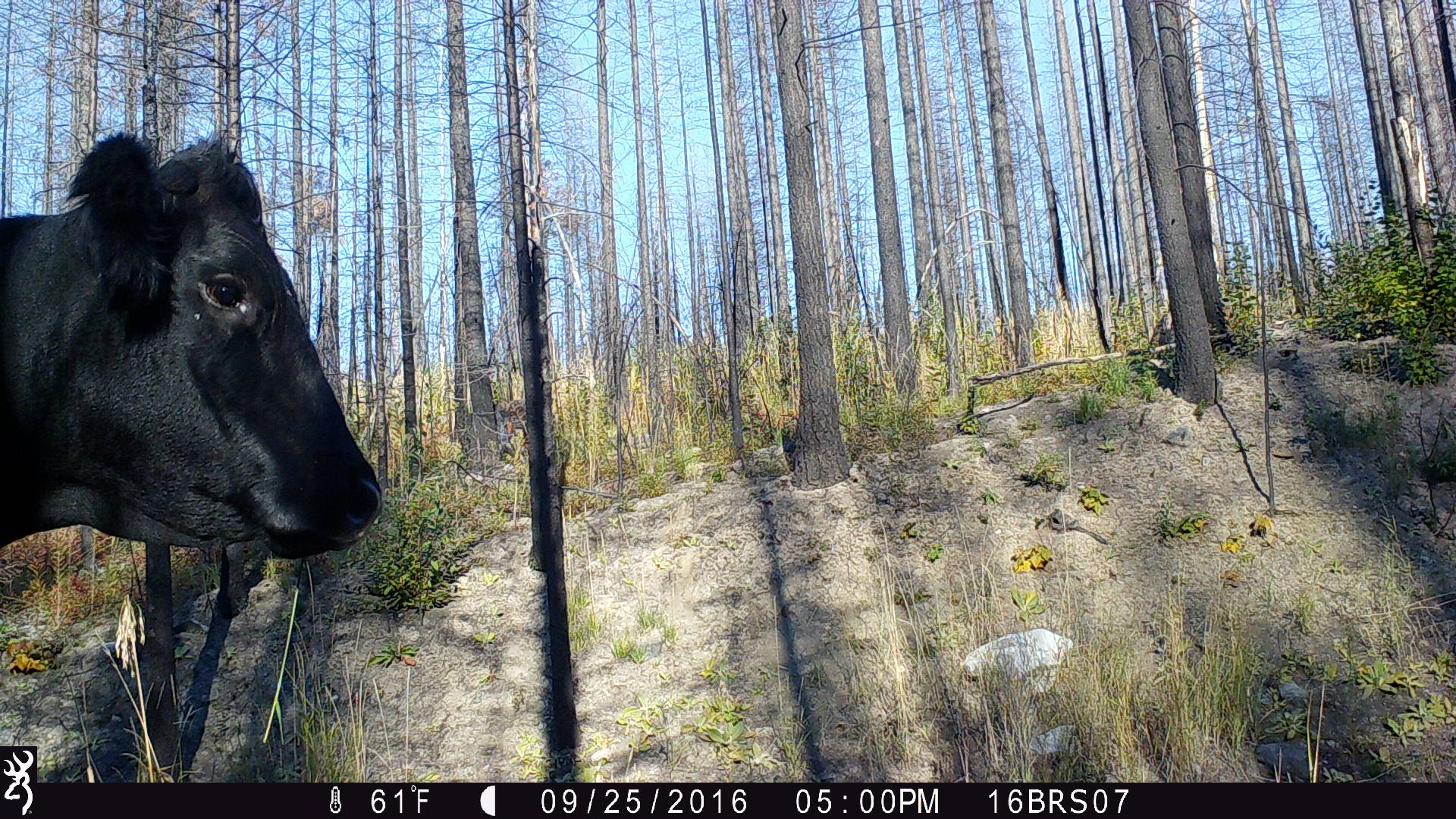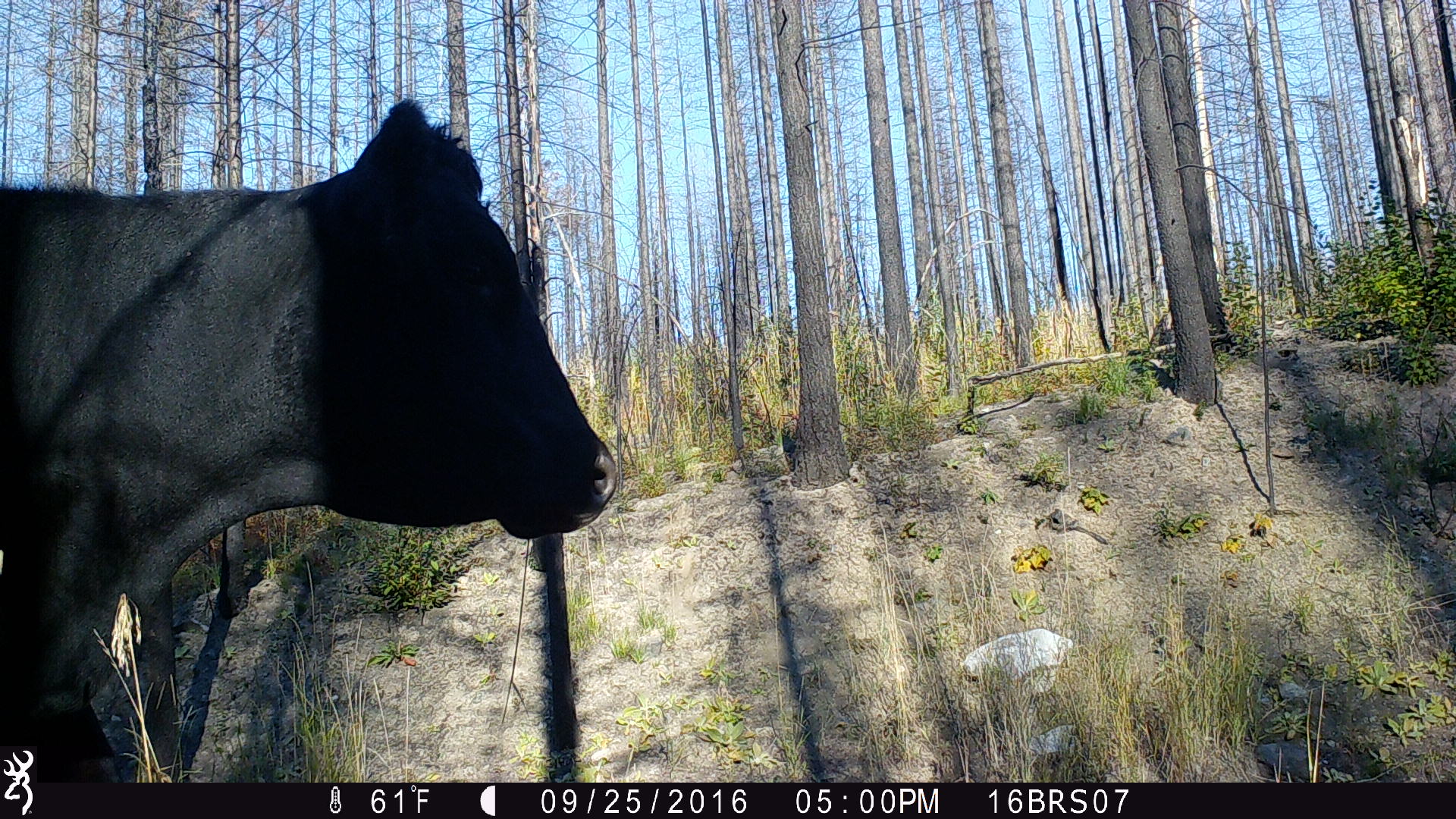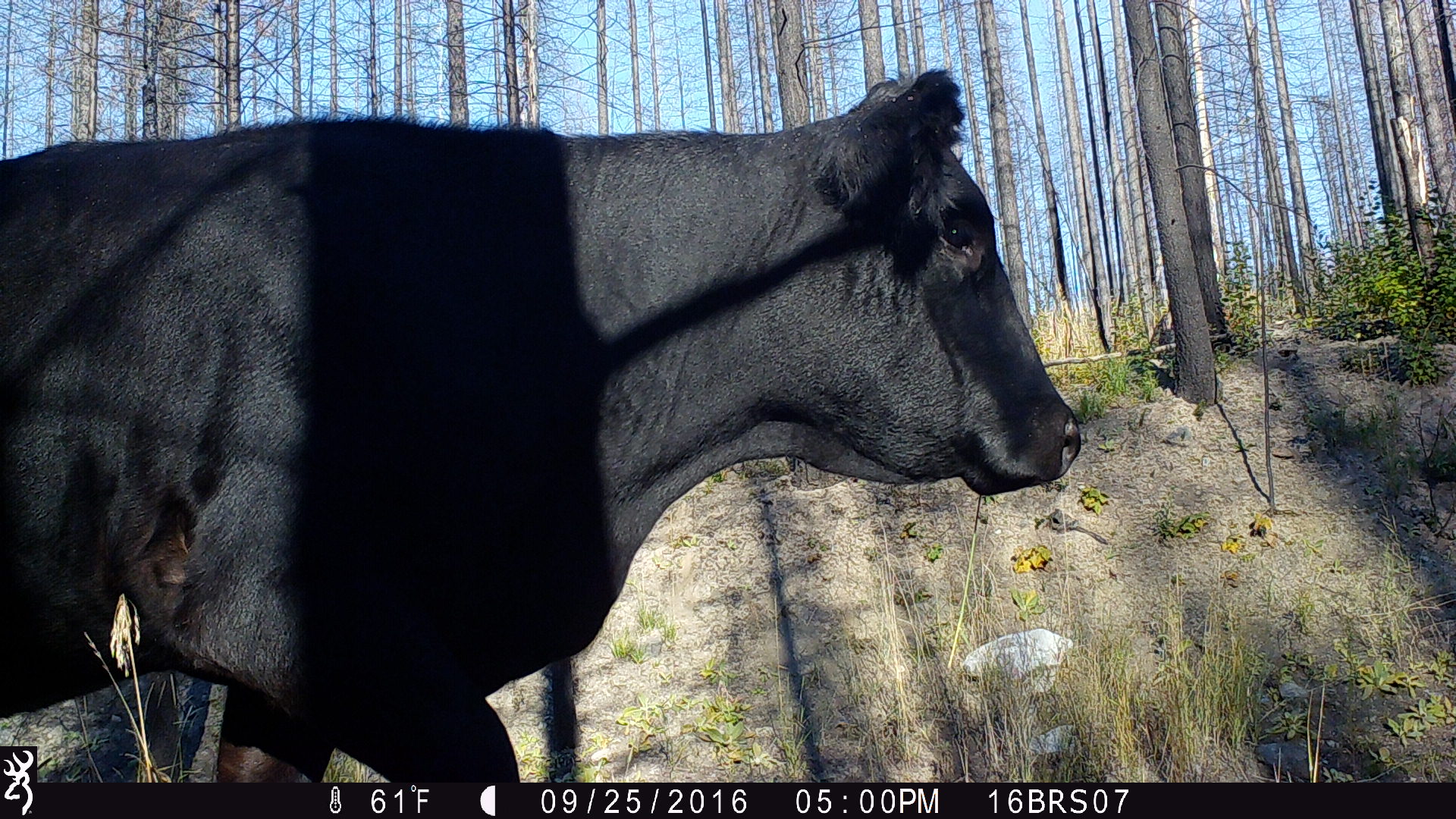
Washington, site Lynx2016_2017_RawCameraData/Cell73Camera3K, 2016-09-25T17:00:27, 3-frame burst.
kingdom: Animalia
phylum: Chordata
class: Mammalia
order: Artiodactyla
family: Bovidae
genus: Bos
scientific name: Bos taurus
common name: domestic cattle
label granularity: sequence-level